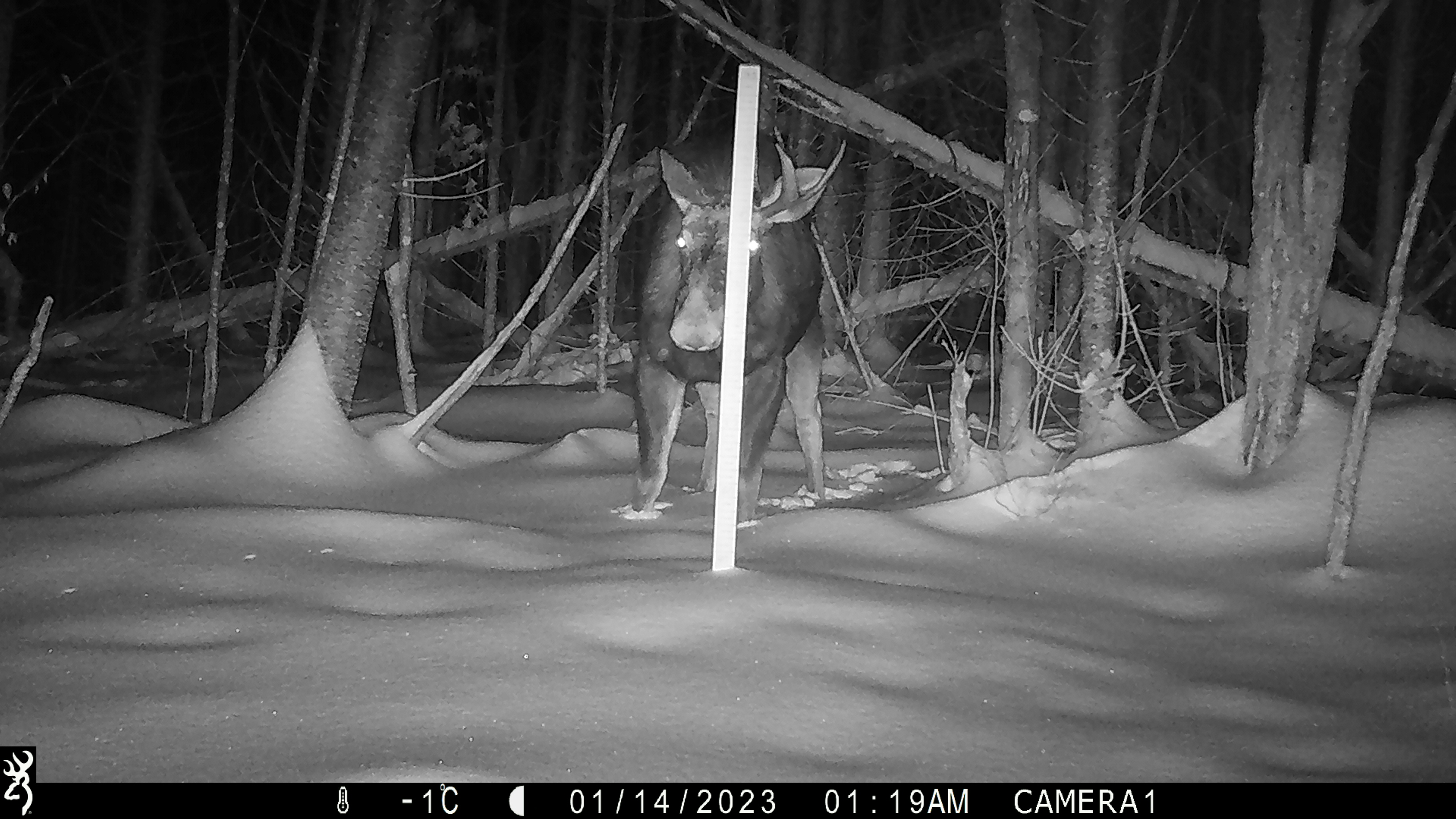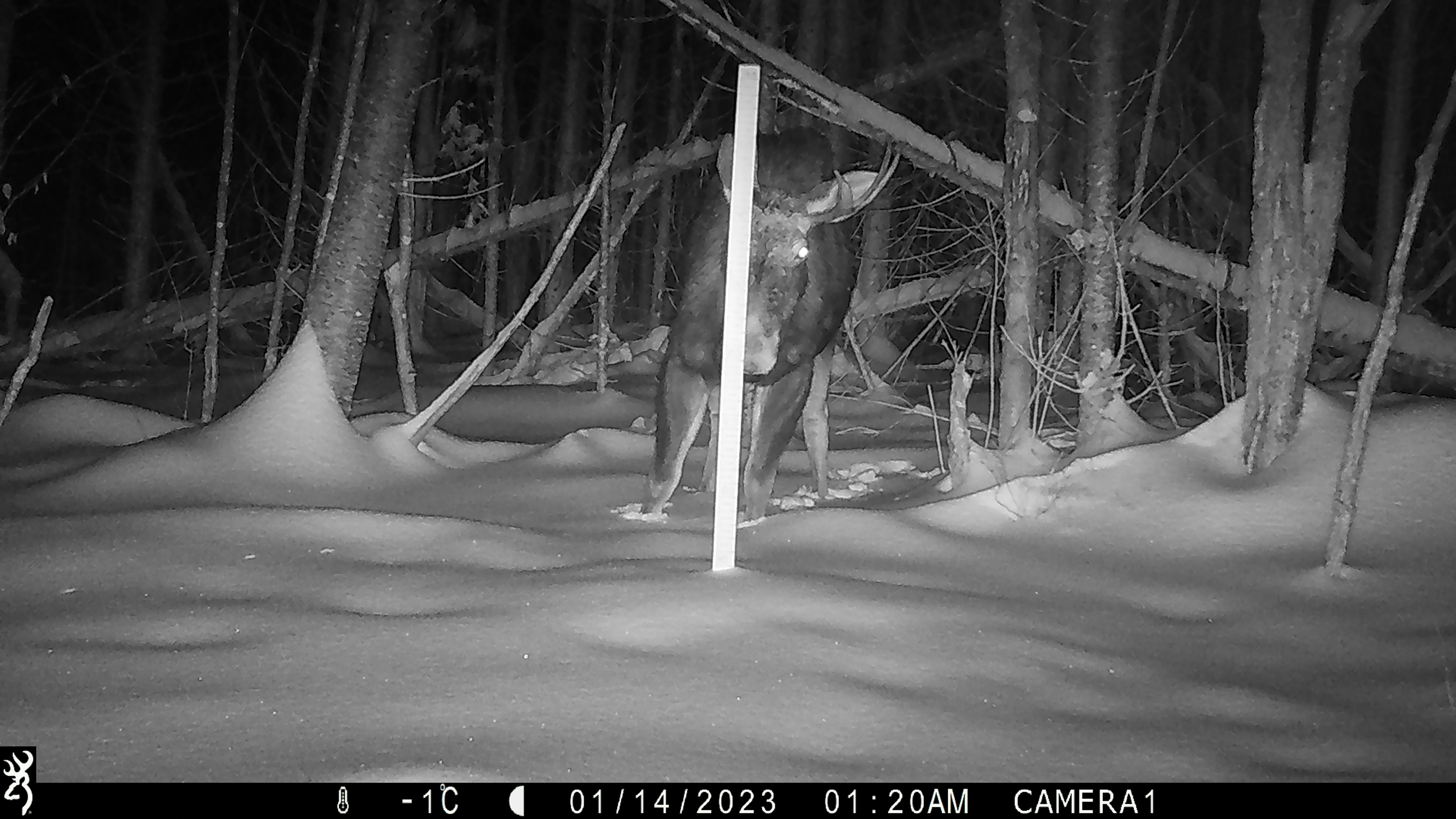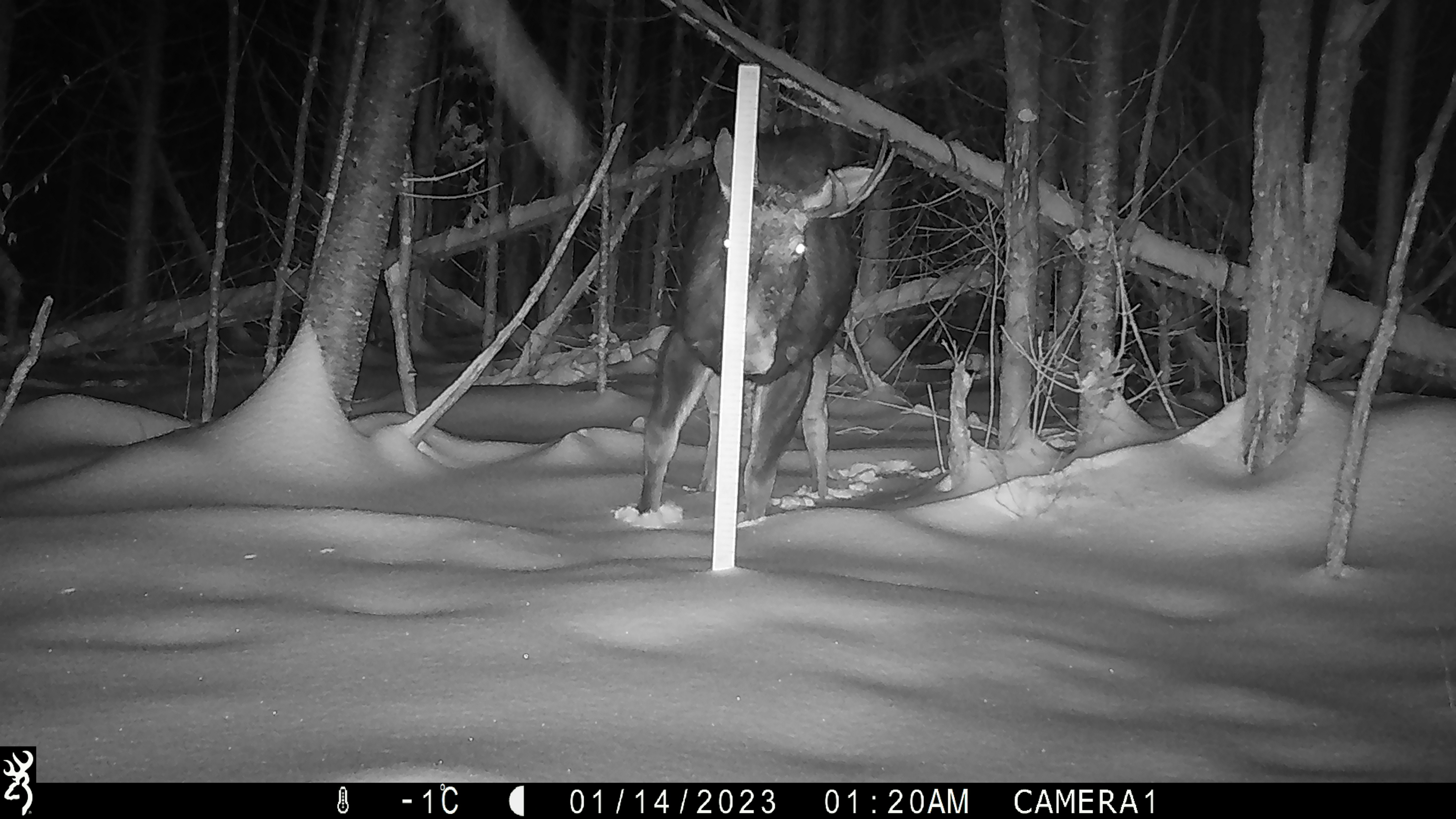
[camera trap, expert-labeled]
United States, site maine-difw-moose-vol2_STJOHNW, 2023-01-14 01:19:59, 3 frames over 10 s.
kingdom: Animalia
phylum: Chordata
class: Mammalia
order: Artiodactyla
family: Cervidae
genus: Alces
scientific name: Alces alces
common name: moose